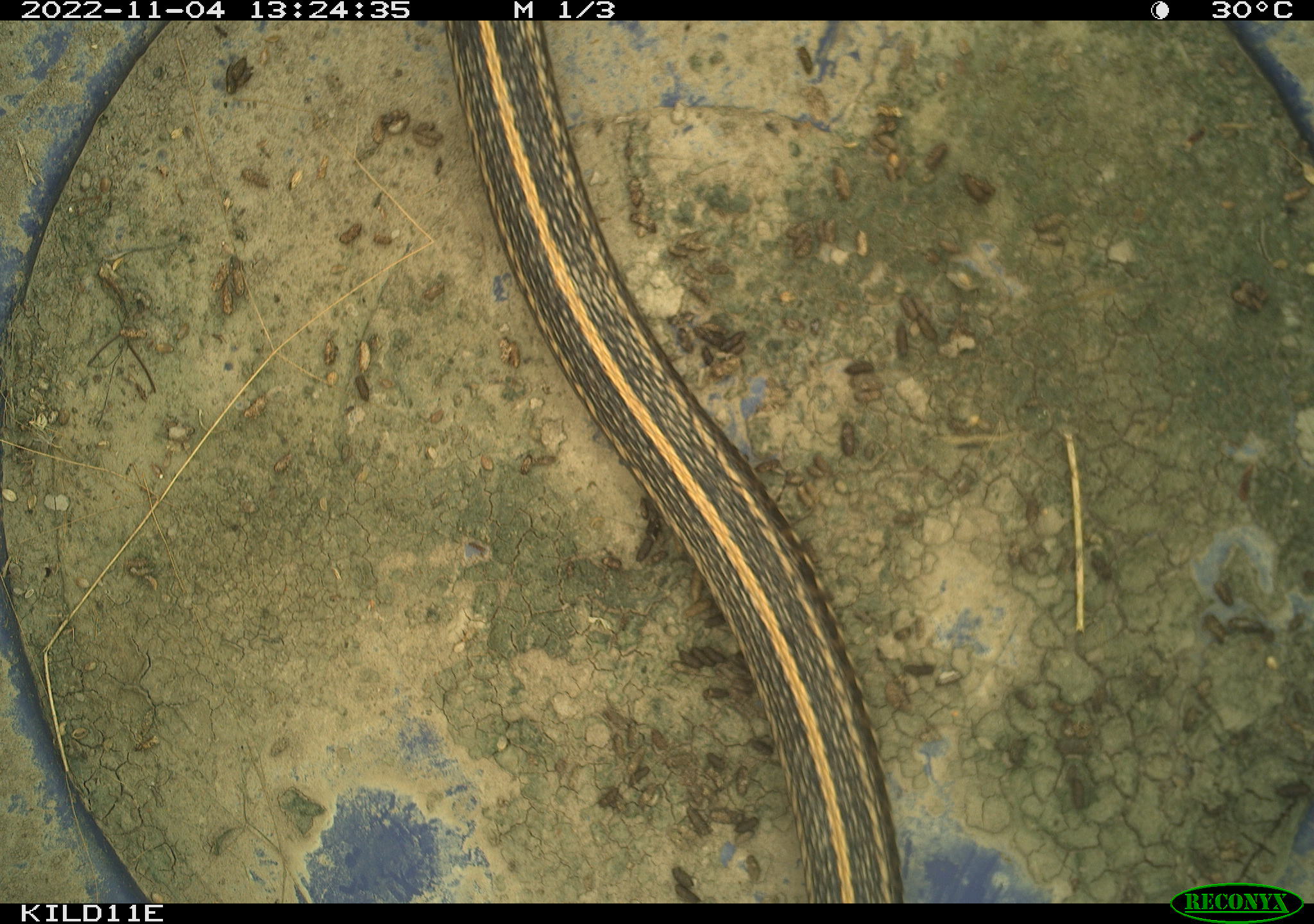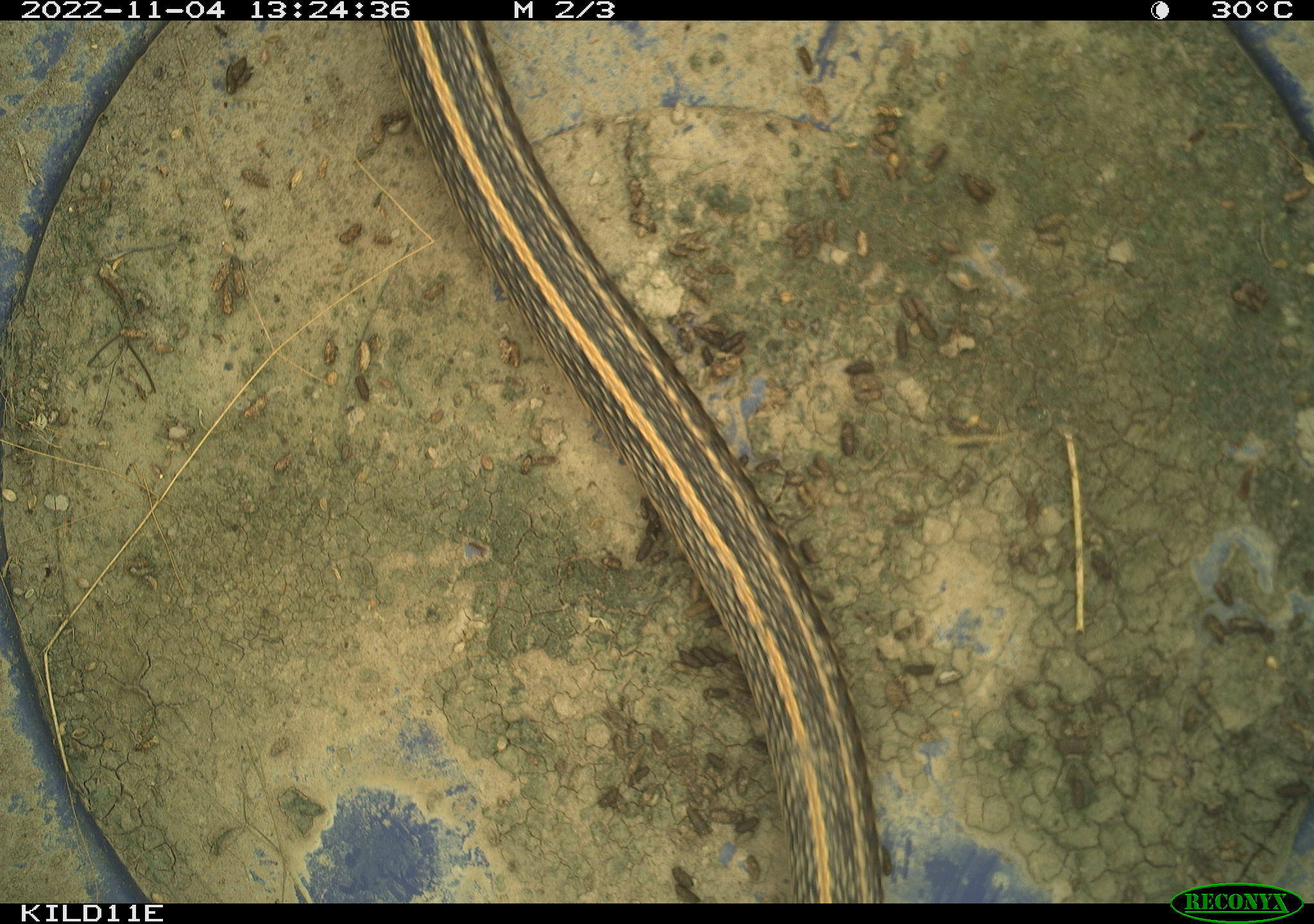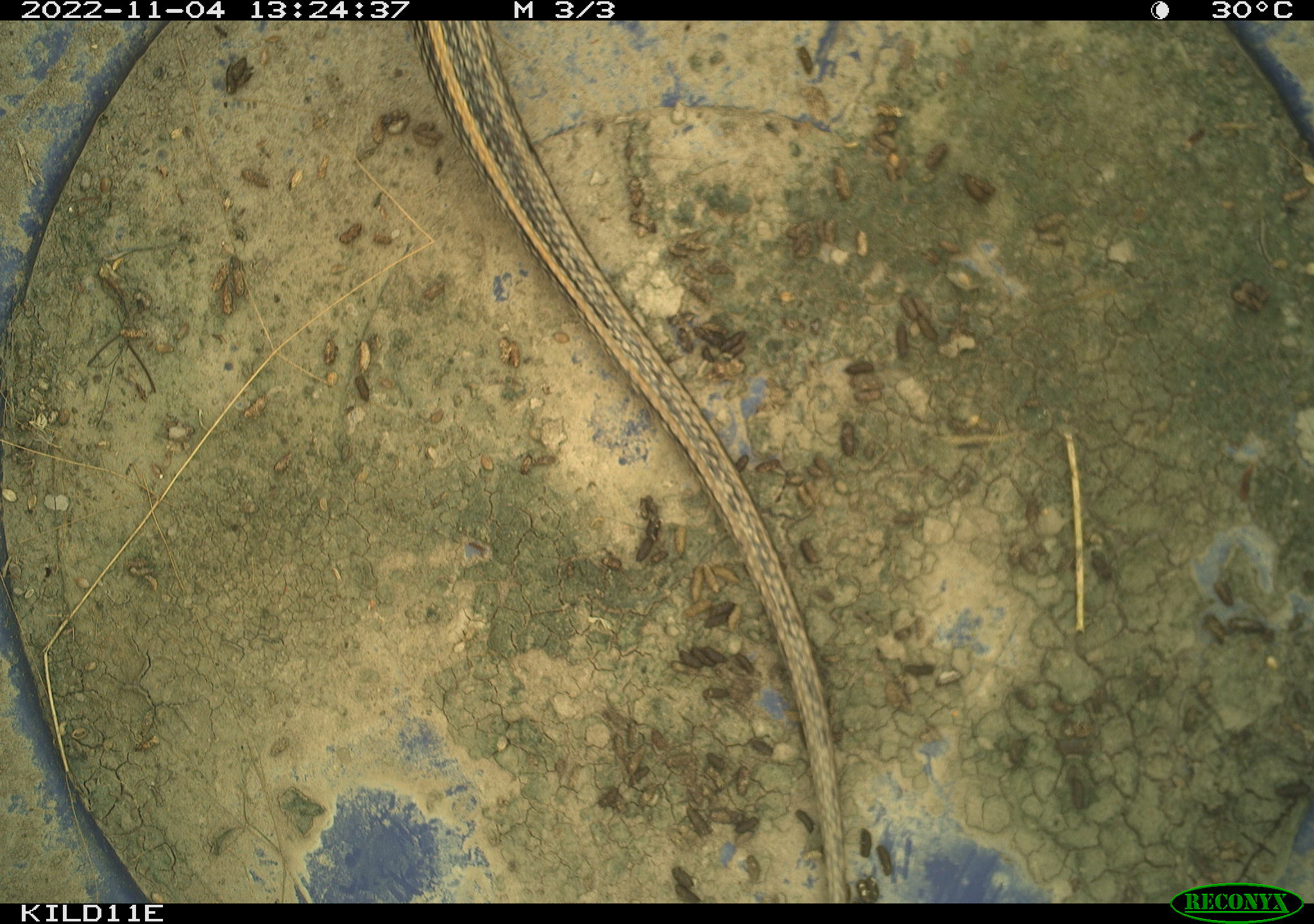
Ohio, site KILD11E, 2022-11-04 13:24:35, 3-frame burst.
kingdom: Animalia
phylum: Chordata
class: Reptilia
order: Squamata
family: Colubridae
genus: Thamnophis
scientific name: Thamnophis radix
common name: plains gartersnake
Plains gartersnake (Thamnophis radix).